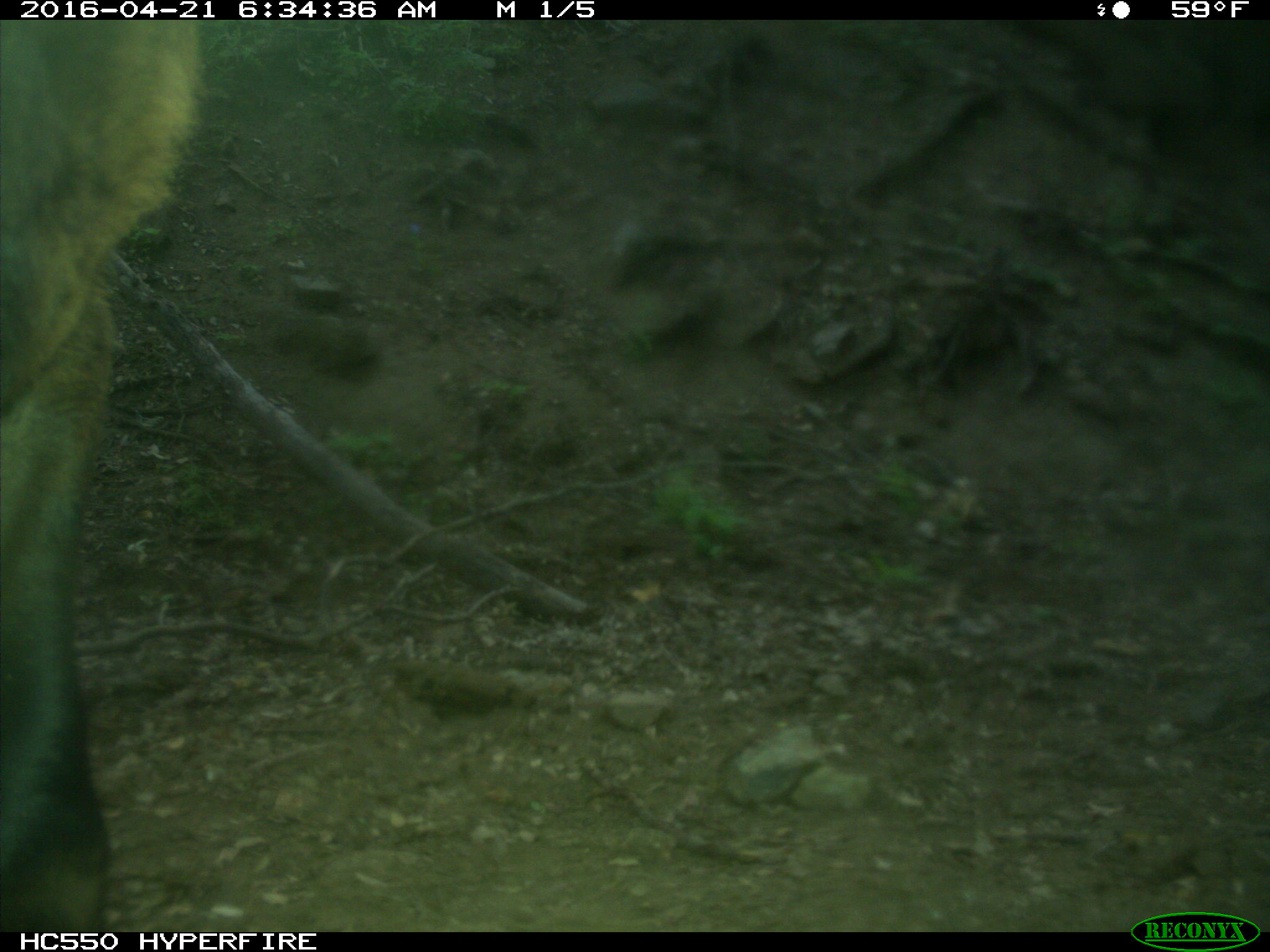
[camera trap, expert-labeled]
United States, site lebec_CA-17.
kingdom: Animalia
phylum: Chordata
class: Mammalia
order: Artiodactyla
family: Bovidae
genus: Bos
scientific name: Bos taurus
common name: domestic cow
Bos taurus (domestic cow).